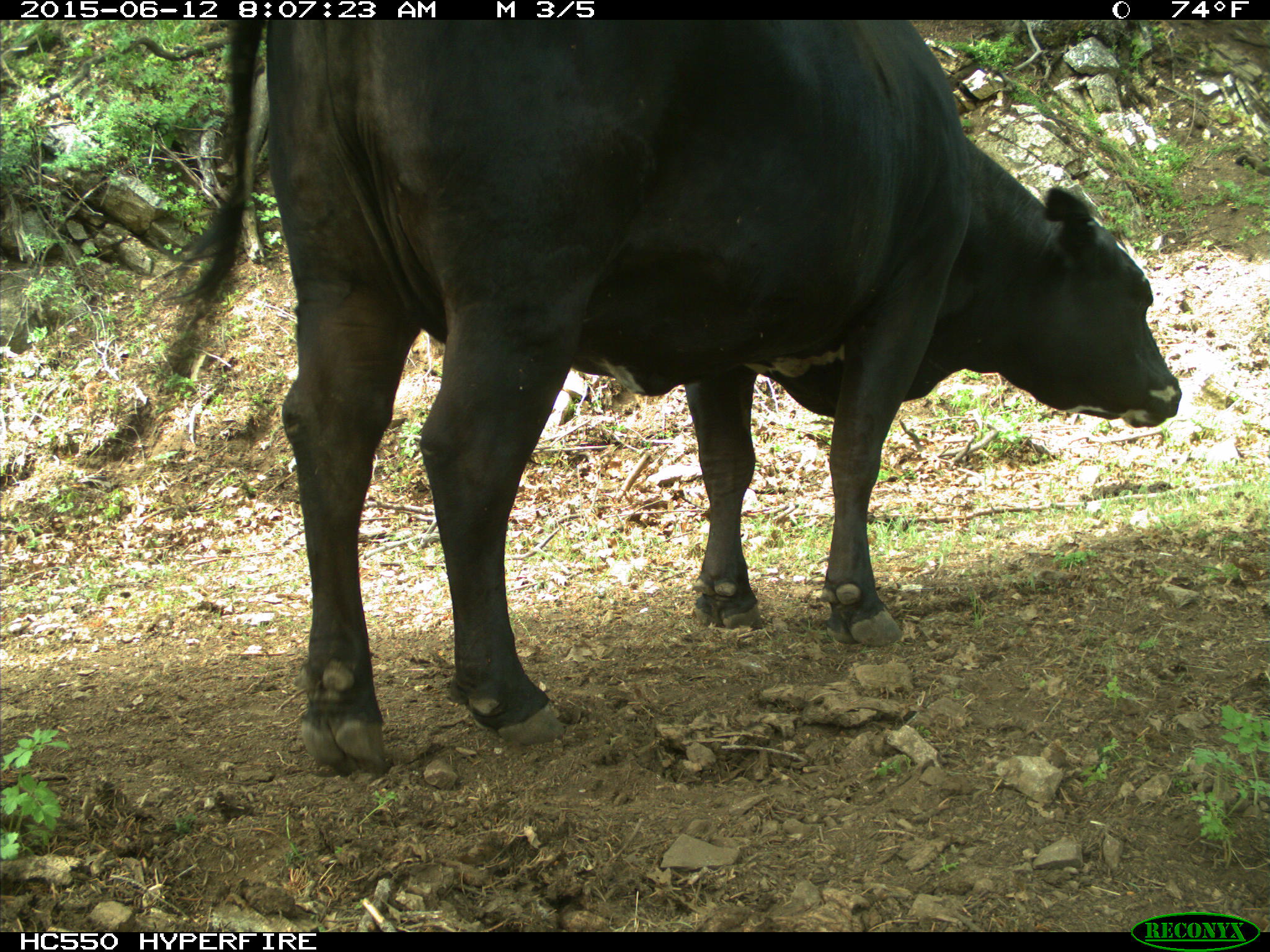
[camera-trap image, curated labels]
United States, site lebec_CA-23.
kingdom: Animalia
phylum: Chordata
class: Mammalia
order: Artiodactyla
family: Bovidae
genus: Bos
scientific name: Bos taurus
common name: domestic cow